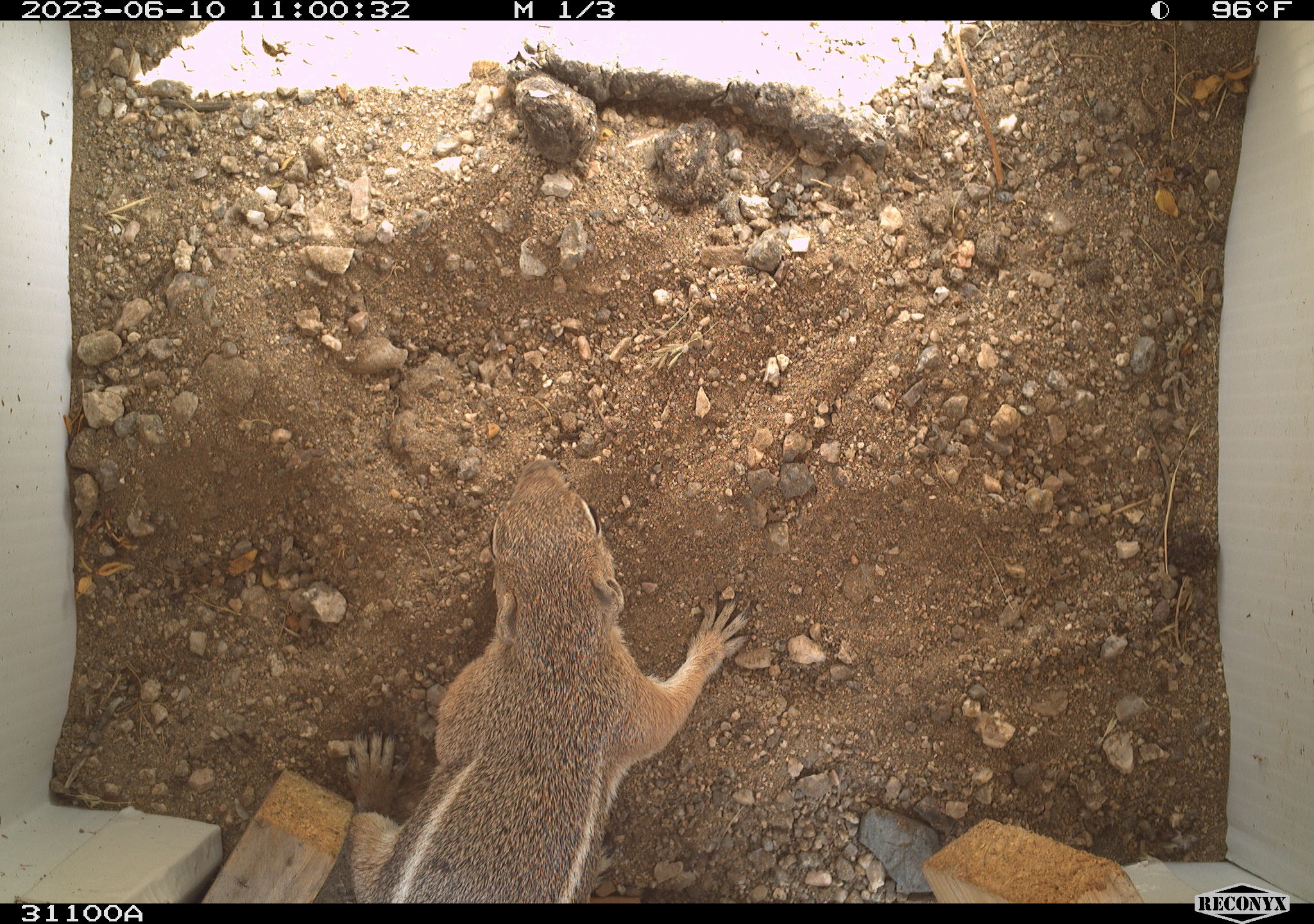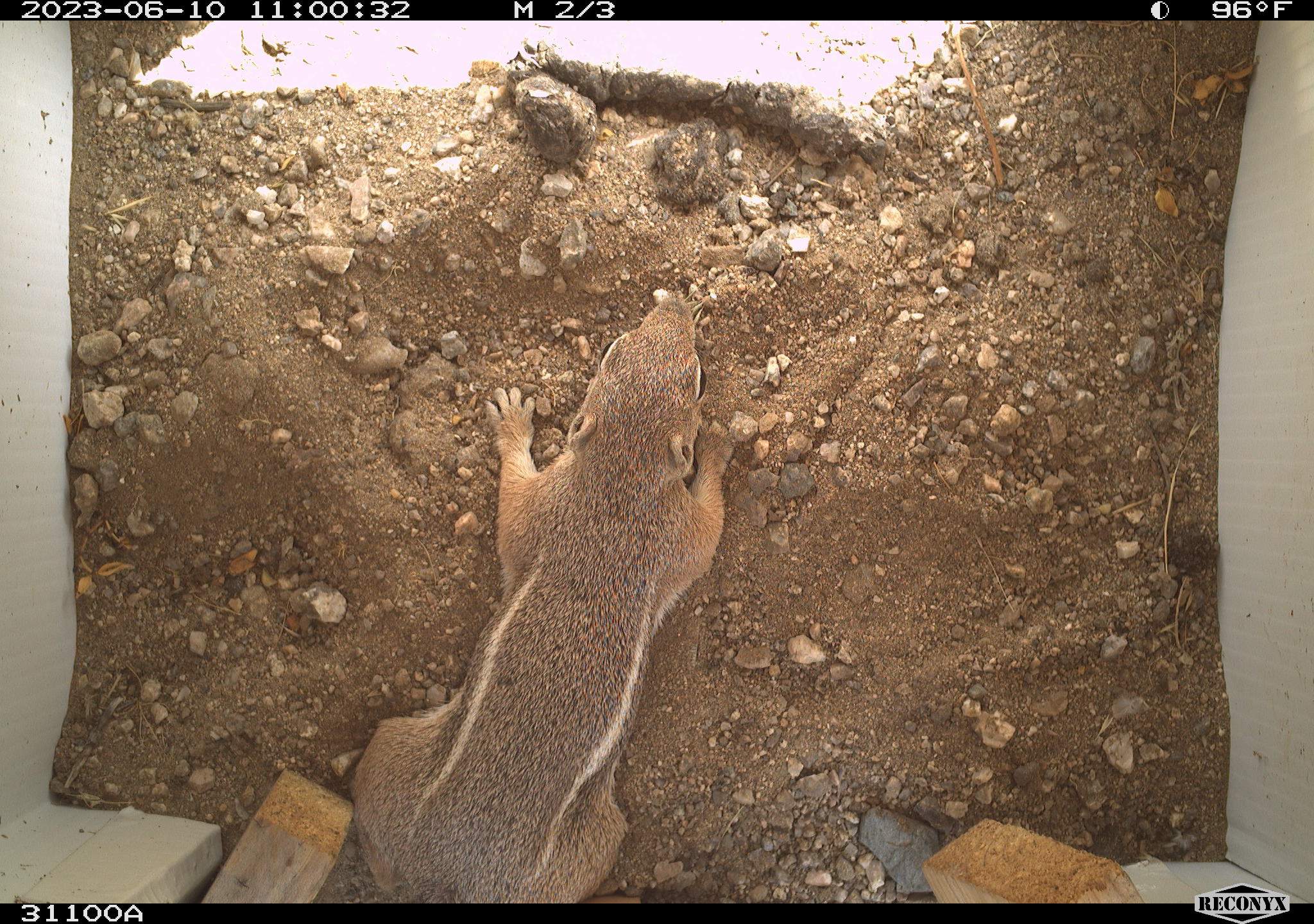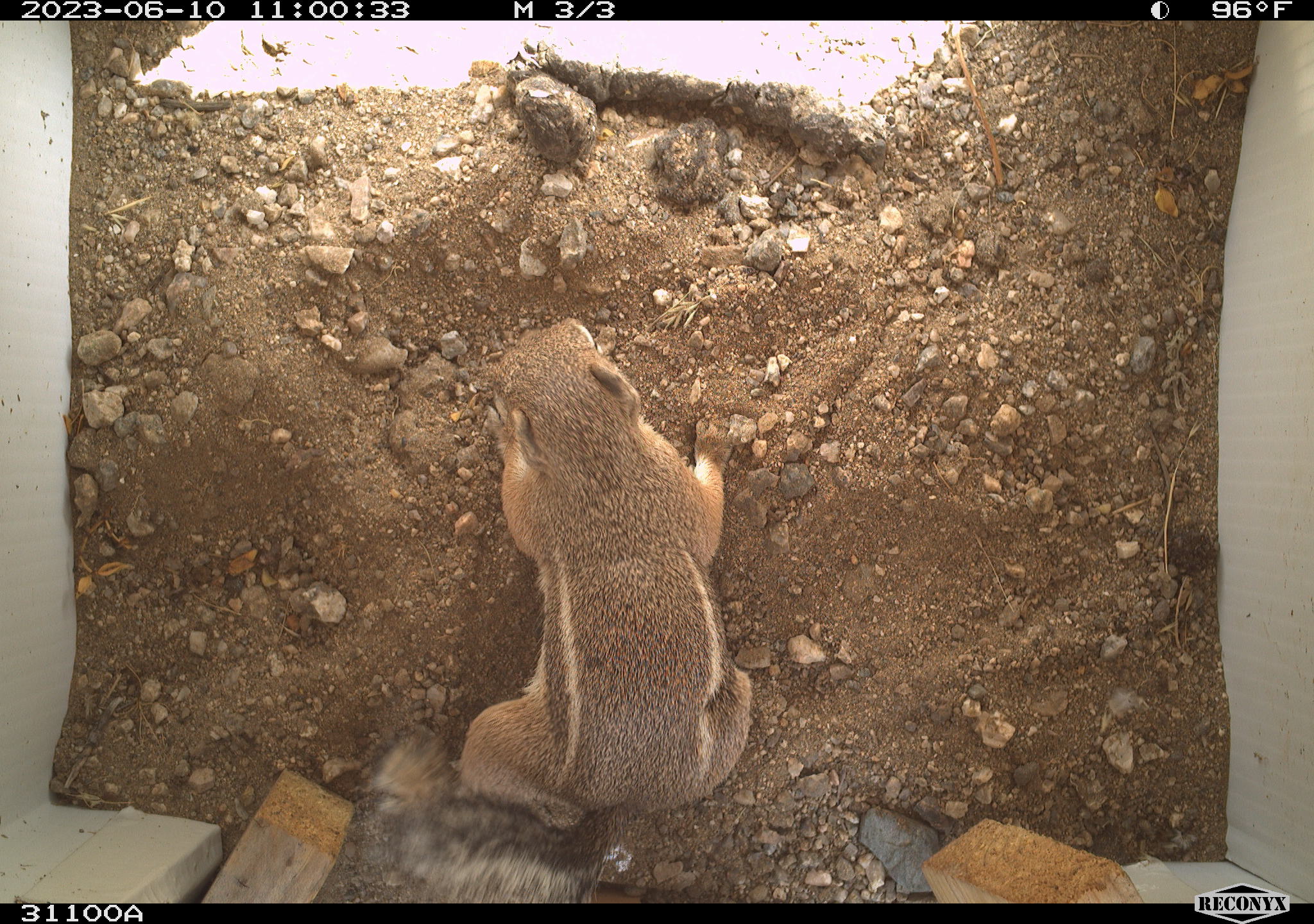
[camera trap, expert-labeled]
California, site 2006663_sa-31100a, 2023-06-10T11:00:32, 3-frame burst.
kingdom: Animalia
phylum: Chordata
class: Mammalia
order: Rodentia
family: Sciuridae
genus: Ammospermophilus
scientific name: Ammospermophilus leucurus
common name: white-tailed antelope squirrel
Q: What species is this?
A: White-tailed antelope squirrel (Ammospermophilus leucurus).